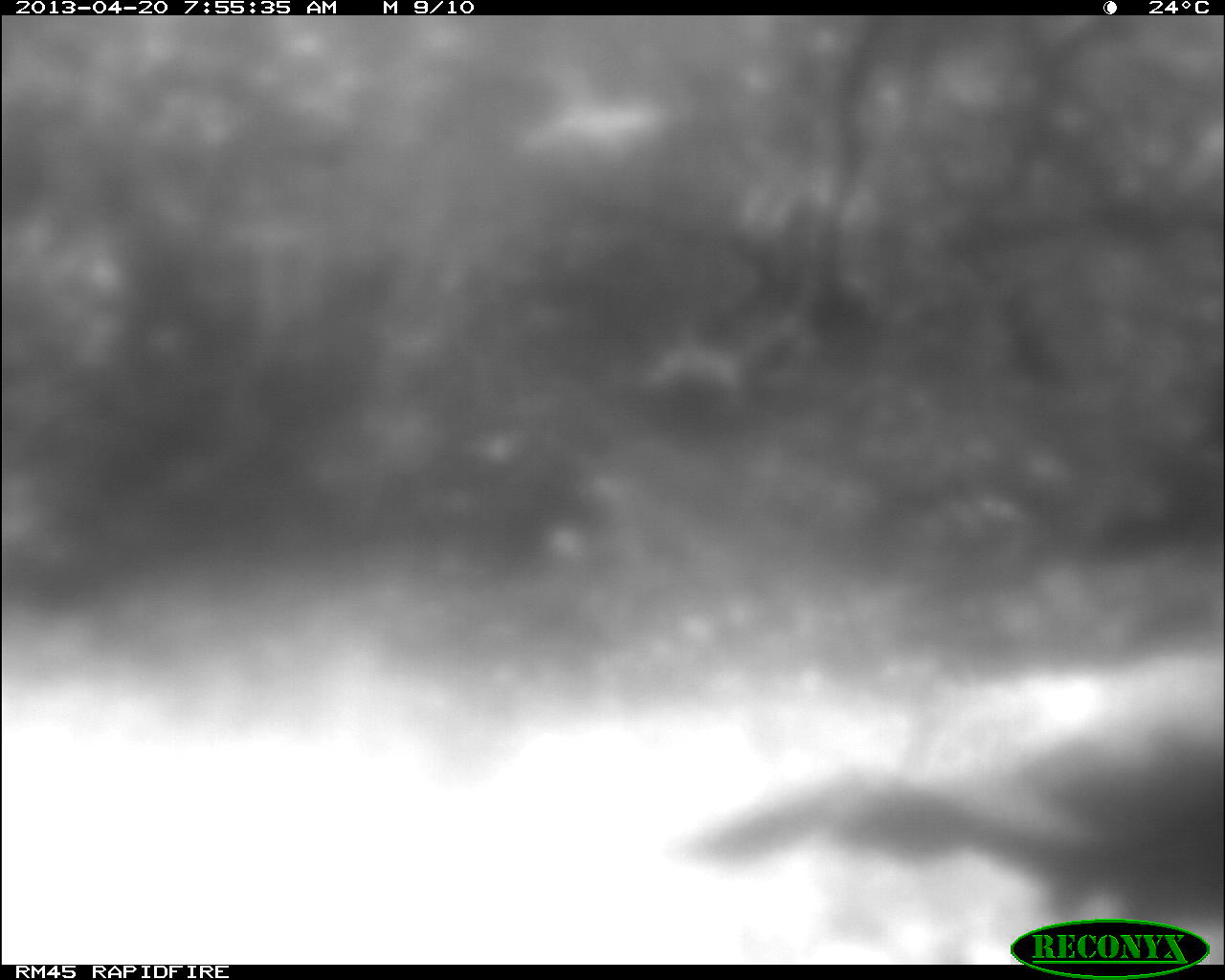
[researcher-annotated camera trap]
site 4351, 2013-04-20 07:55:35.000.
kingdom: Animalia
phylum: Chordata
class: Aves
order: Galliformes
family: Phasianidae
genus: Meleagris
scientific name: Meleagris ocellata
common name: ocellated turkey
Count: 1.